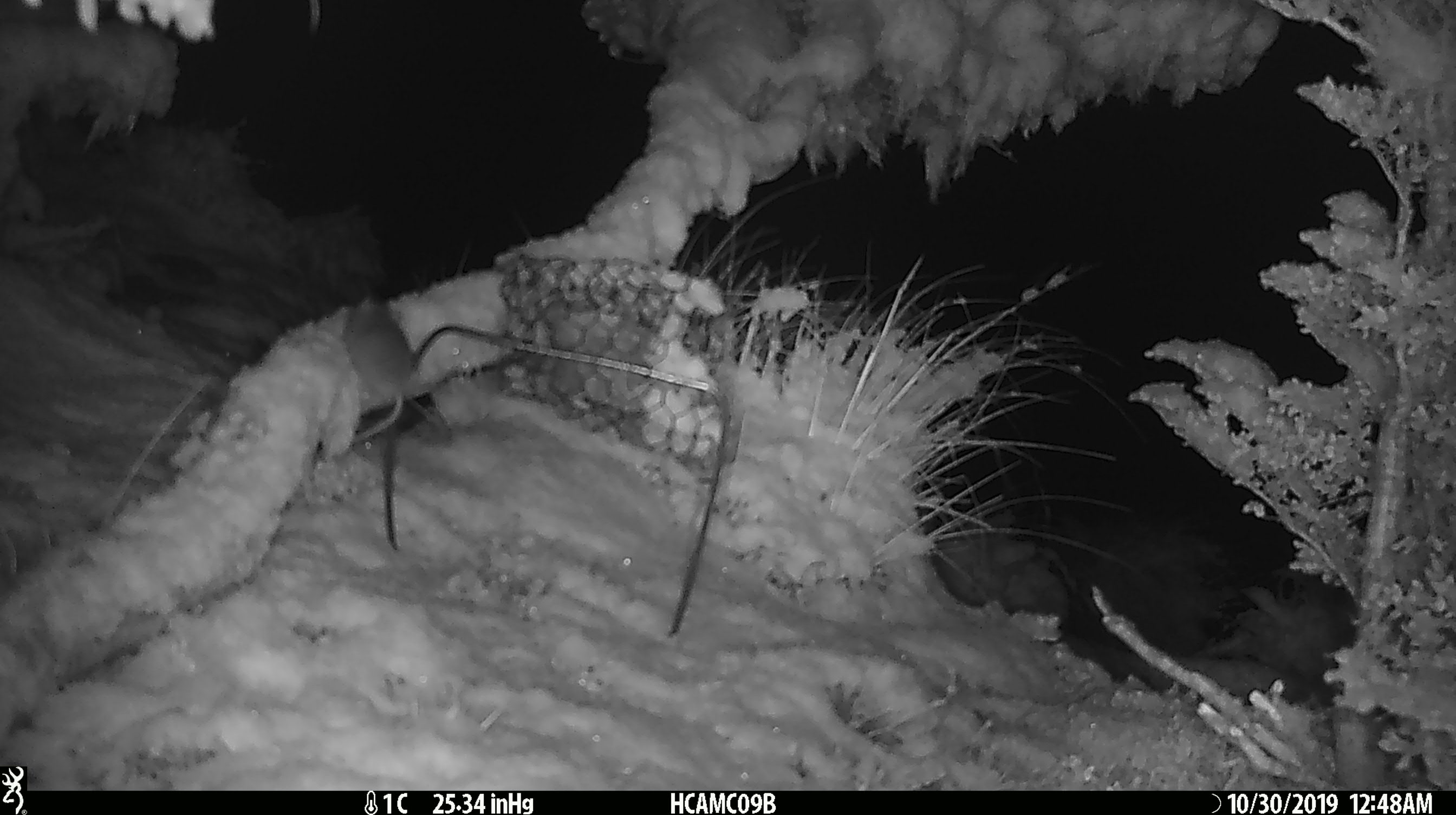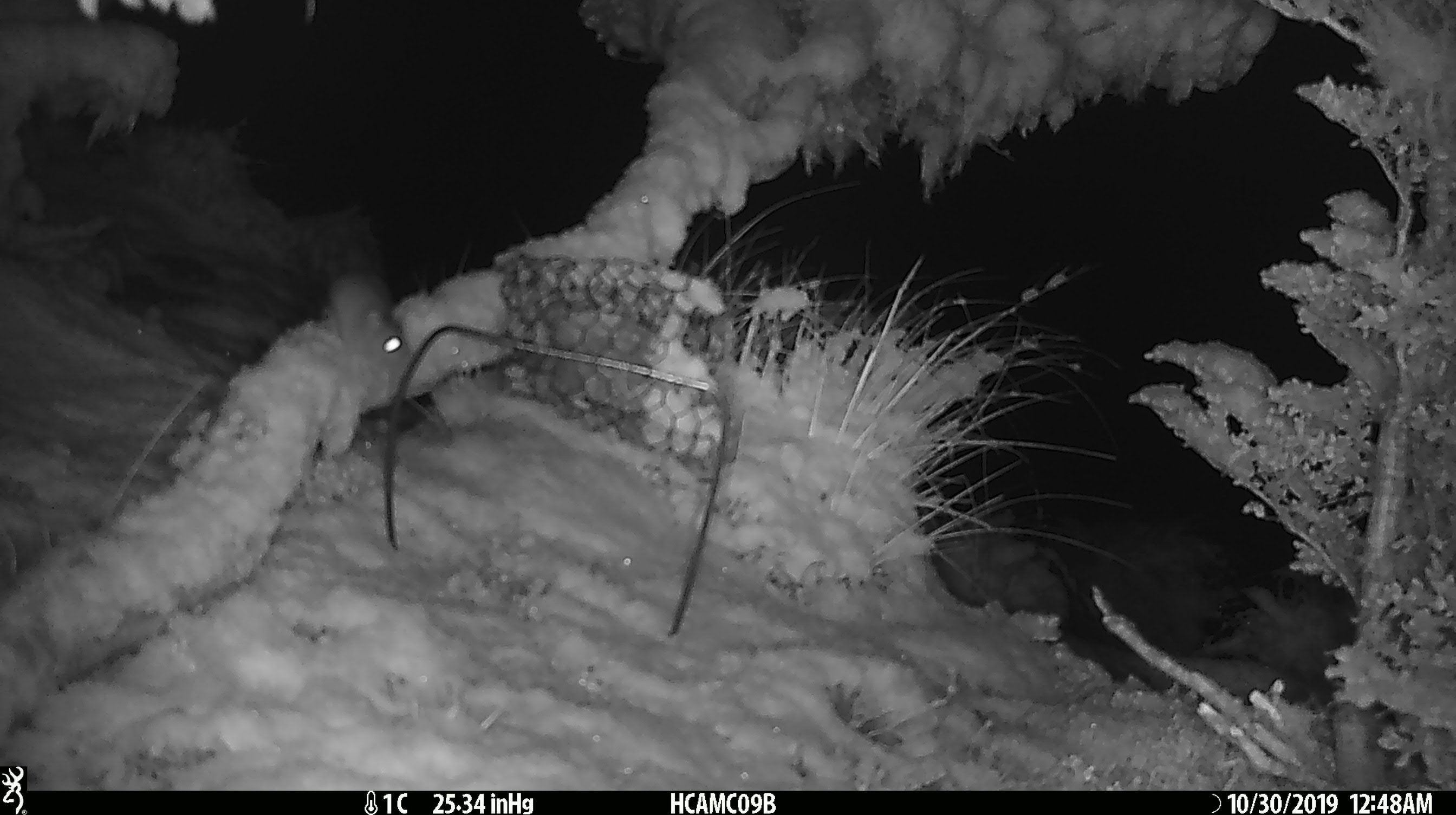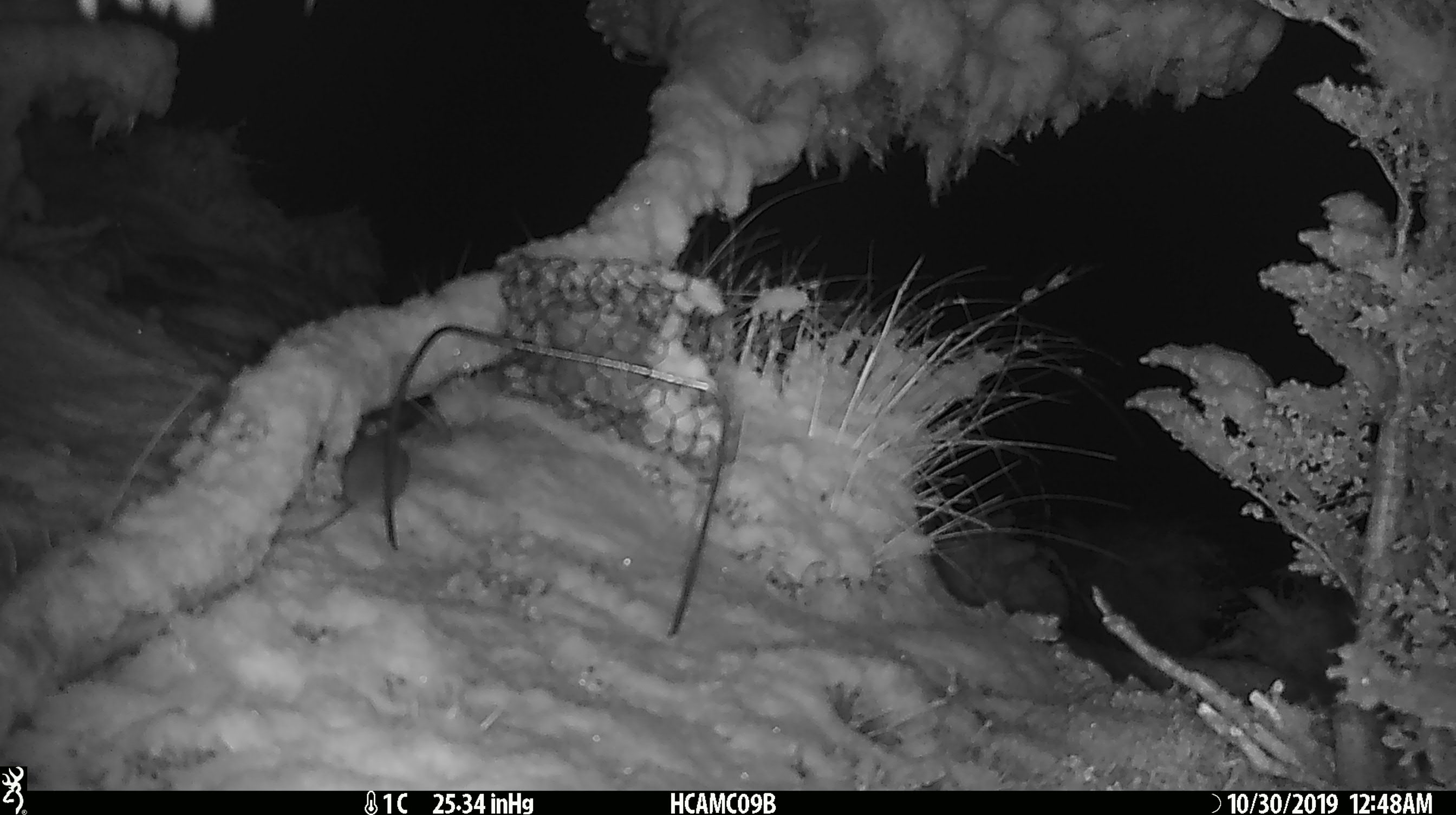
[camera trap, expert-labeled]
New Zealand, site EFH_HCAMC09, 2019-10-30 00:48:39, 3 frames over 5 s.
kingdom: Animalia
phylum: Chordata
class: Mammalia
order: Rodentia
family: Muridae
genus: Mus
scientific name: Mus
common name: mouse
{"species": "mouse (Mus)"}